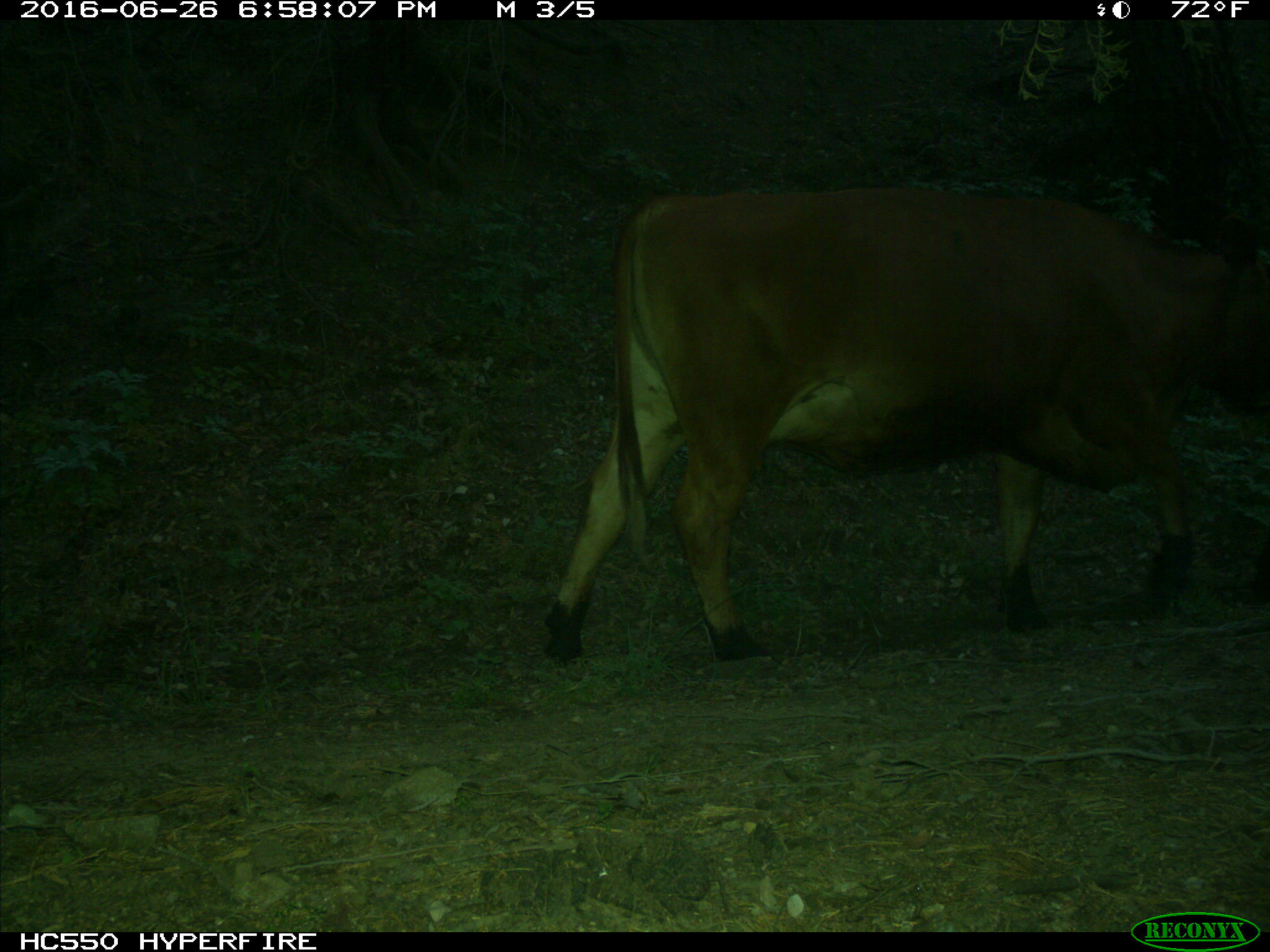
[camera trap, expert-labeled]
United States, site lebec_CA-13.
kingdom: Animalia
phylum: Chordata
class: Mammalia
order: Artiodactyla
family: Bovidae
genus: Bos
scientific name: Bos taurus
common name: domestic cow